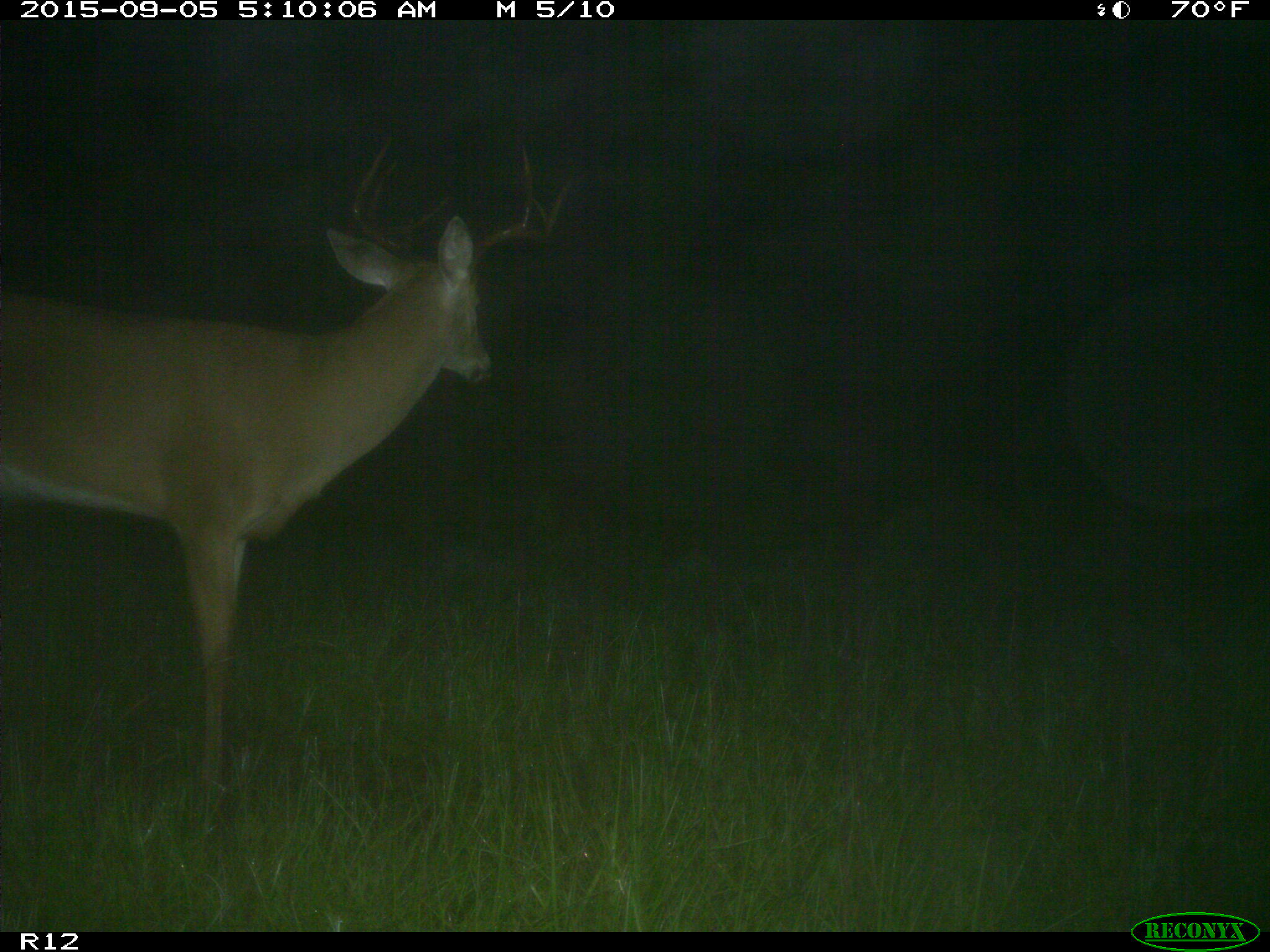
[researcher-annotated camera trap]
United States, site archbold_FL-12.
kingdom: Animalia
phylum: Chordata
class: Mammalia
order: Artiodactyla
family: Cervidae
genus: Odocoileus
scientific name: Odocoileus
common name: deer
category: unidentified deer